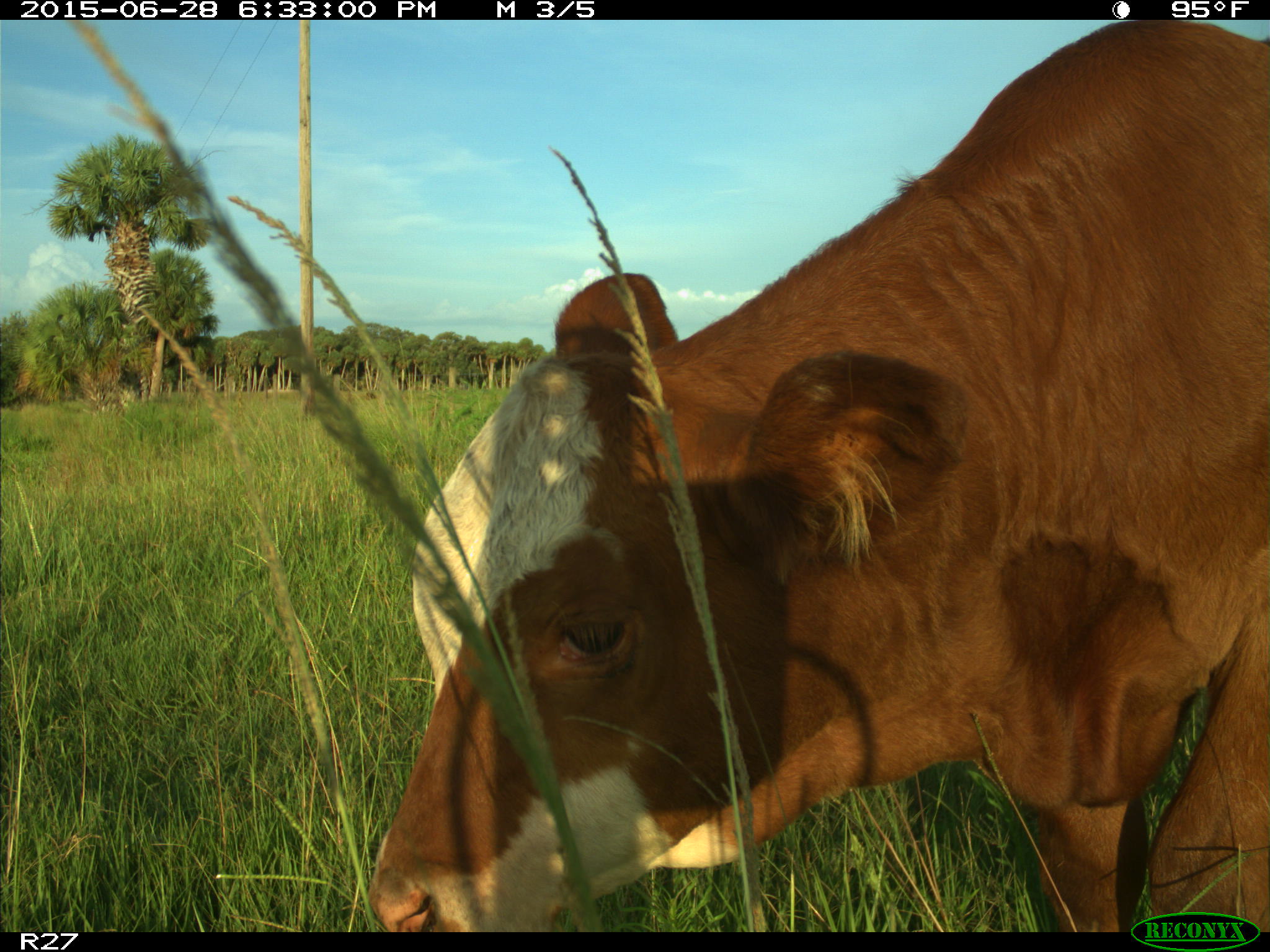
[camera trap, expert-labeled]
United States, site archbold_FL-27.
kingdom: Animalia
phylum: Chordata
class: Mammalia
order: Artiodactyla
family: Bovidae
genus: Bos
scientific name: Bos taurus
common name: domestic cow